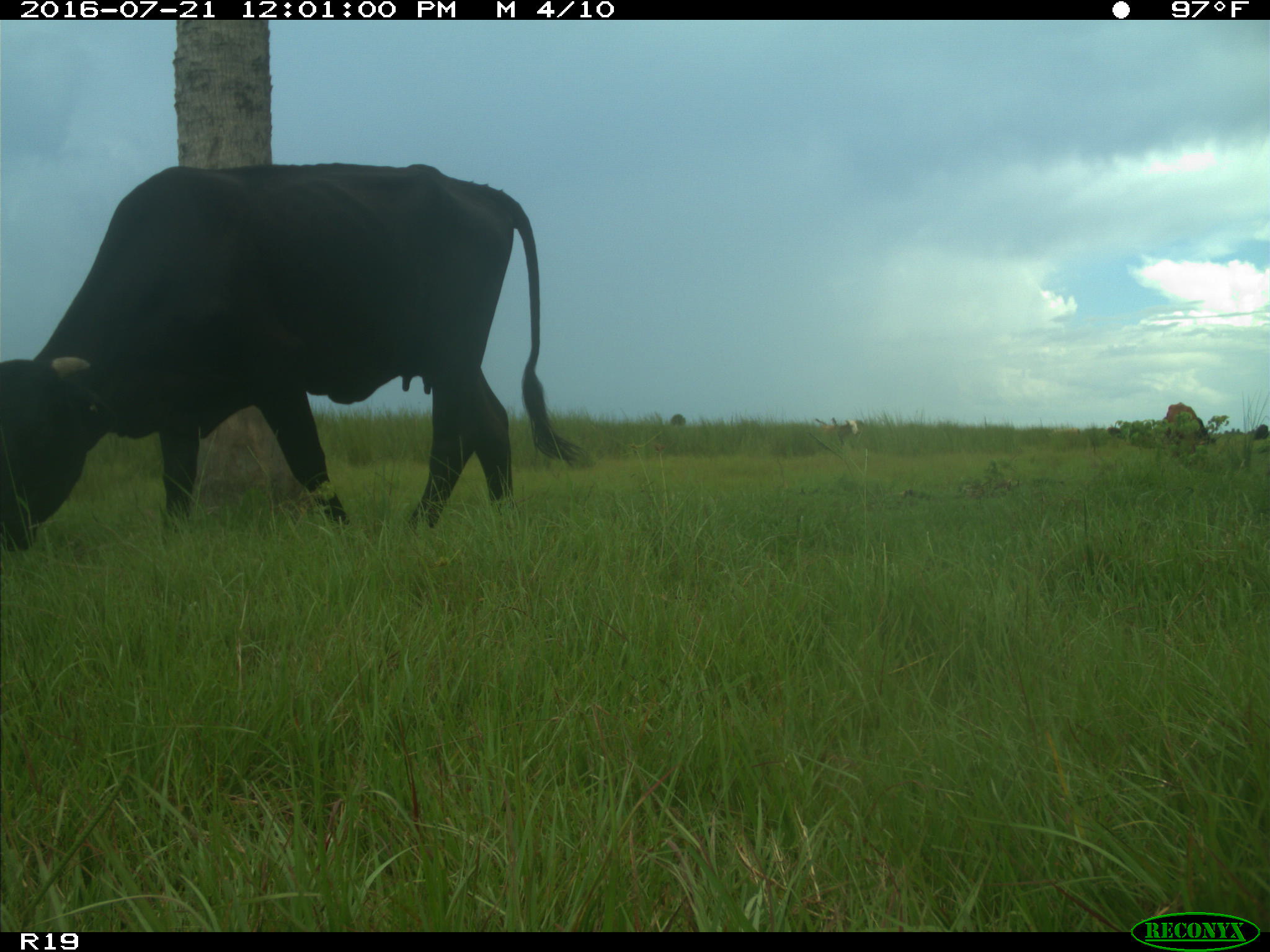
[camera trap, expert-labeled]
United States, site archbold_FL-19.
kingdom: Animalia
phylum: Chordata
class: Mammalia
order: Artiodactyla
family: Bovidae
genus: Bos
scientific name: Bos taurus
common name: domestic cow